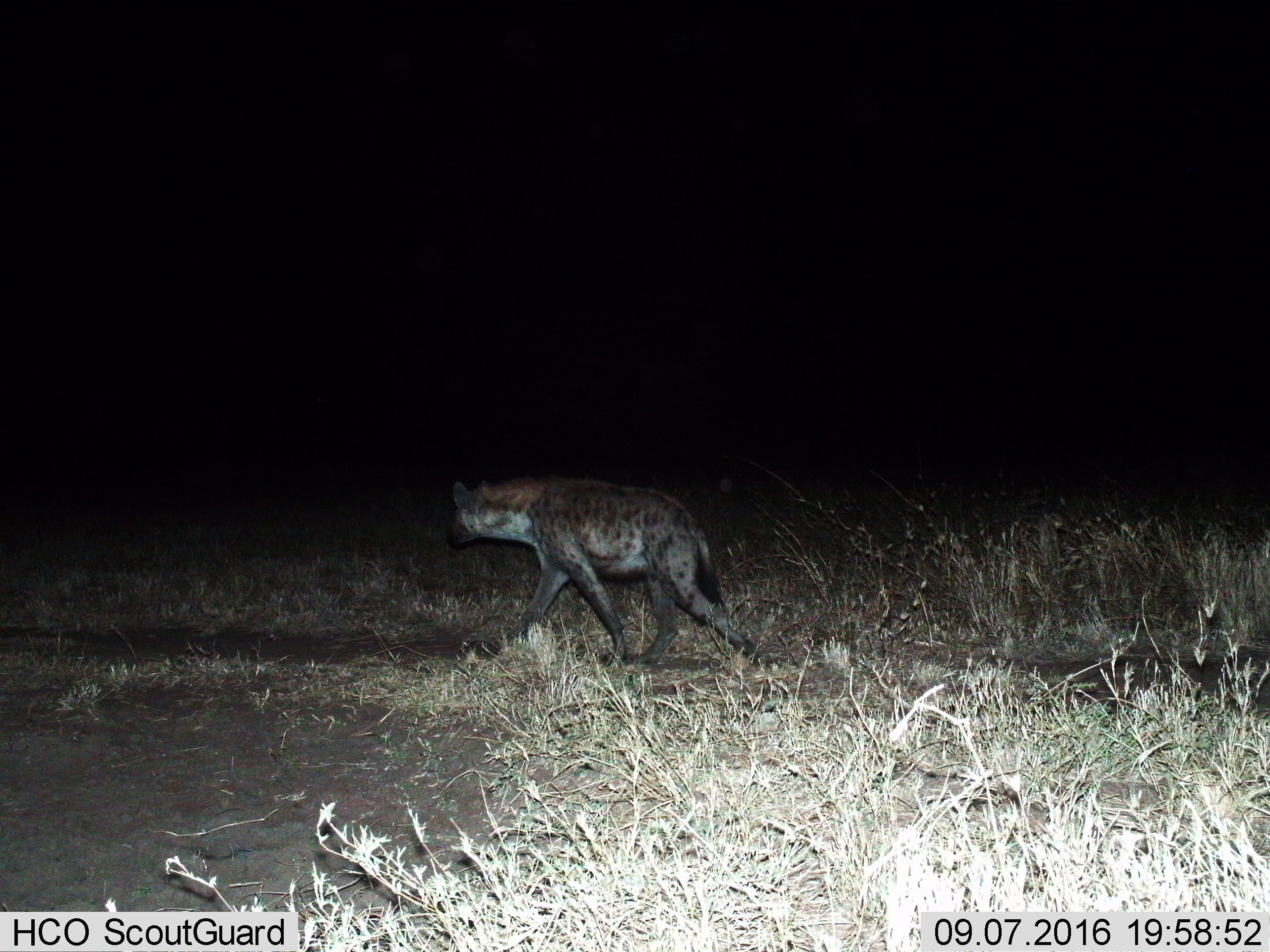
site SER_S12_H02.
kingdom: Animalia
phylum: Chordata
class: Mammalia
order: Carnivora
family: Hyaenidae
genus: Crocuta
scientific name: Crocuta crocuta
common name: spotted hyena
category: hyenaspotted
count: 1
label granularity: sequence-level